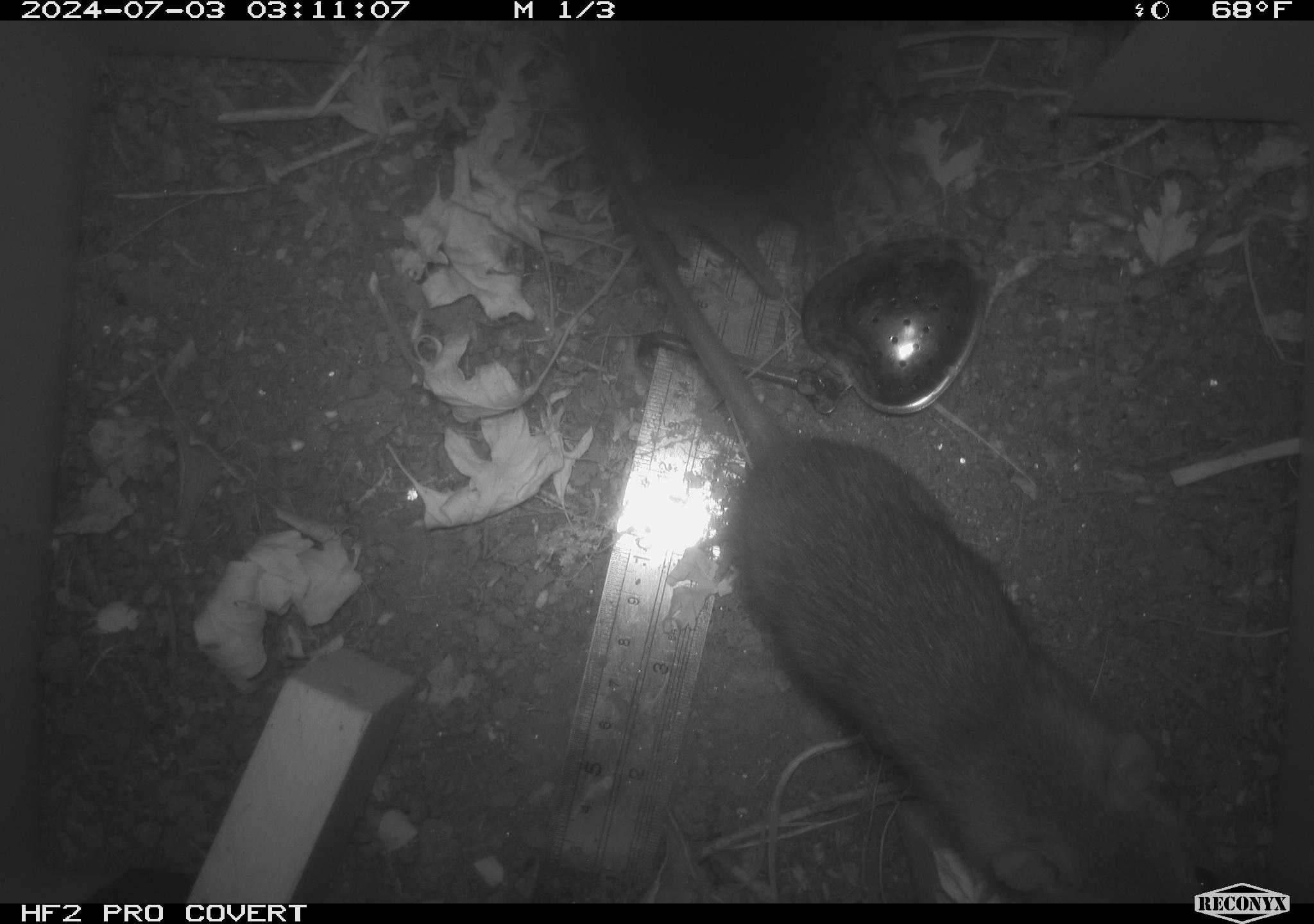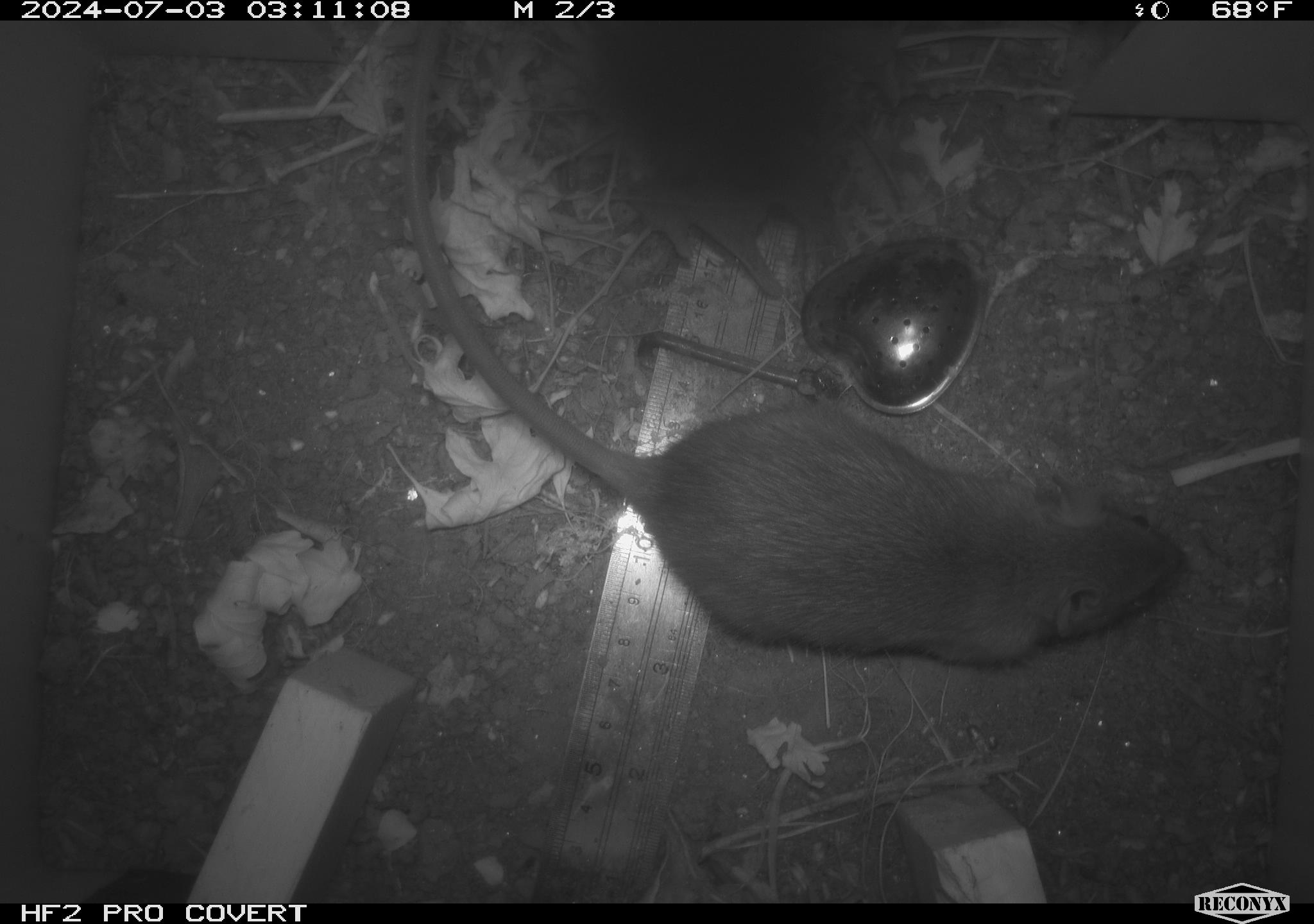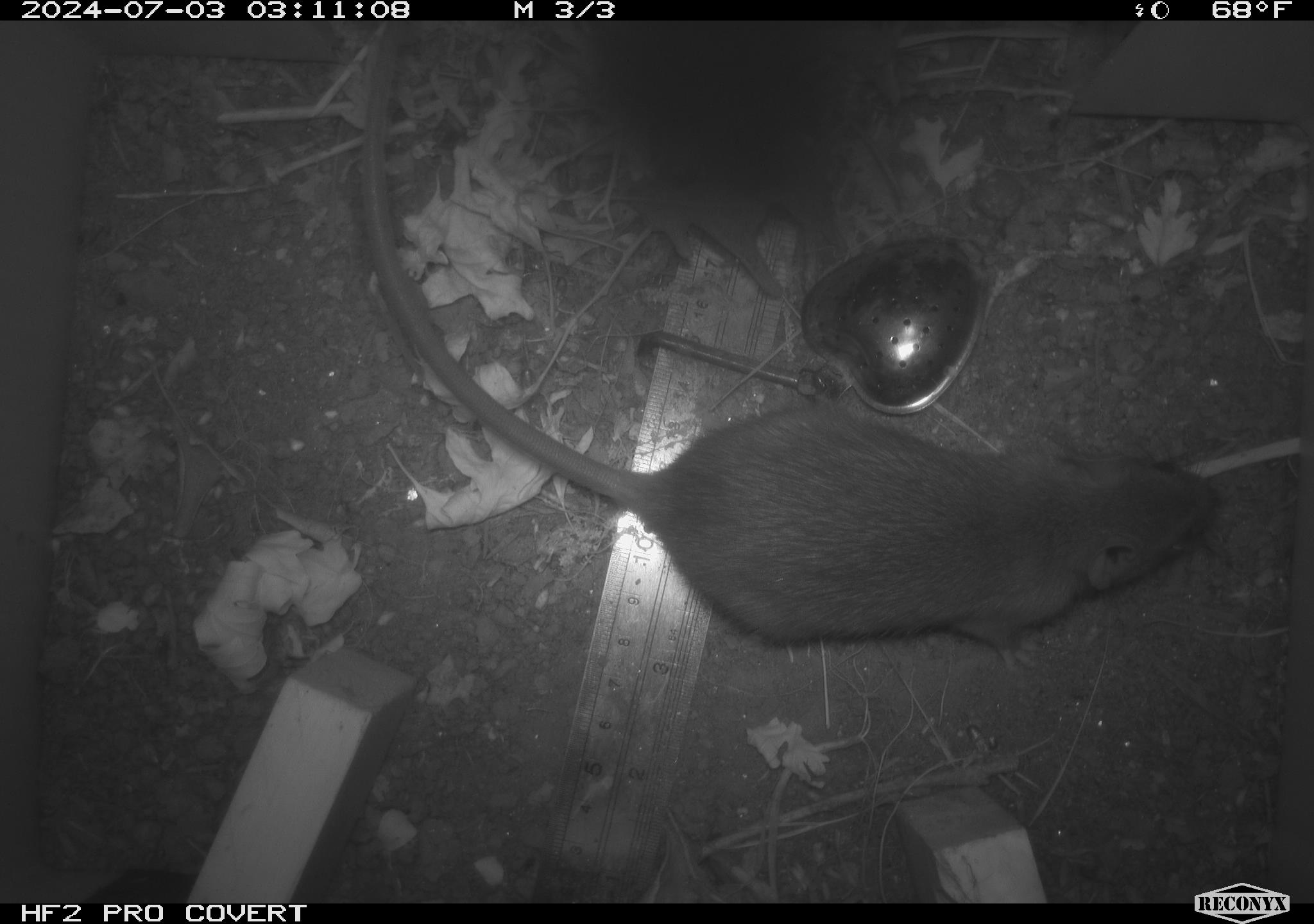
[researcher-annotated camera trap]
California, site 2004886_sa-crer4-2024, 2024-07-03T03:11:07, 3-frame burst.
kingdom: Animalia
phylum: Chordata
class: Mammalia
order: Rodentia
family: Muridae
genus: Rattus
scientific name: Rattus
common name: rat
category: rattus species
Rattus species (rat) (Rattus).